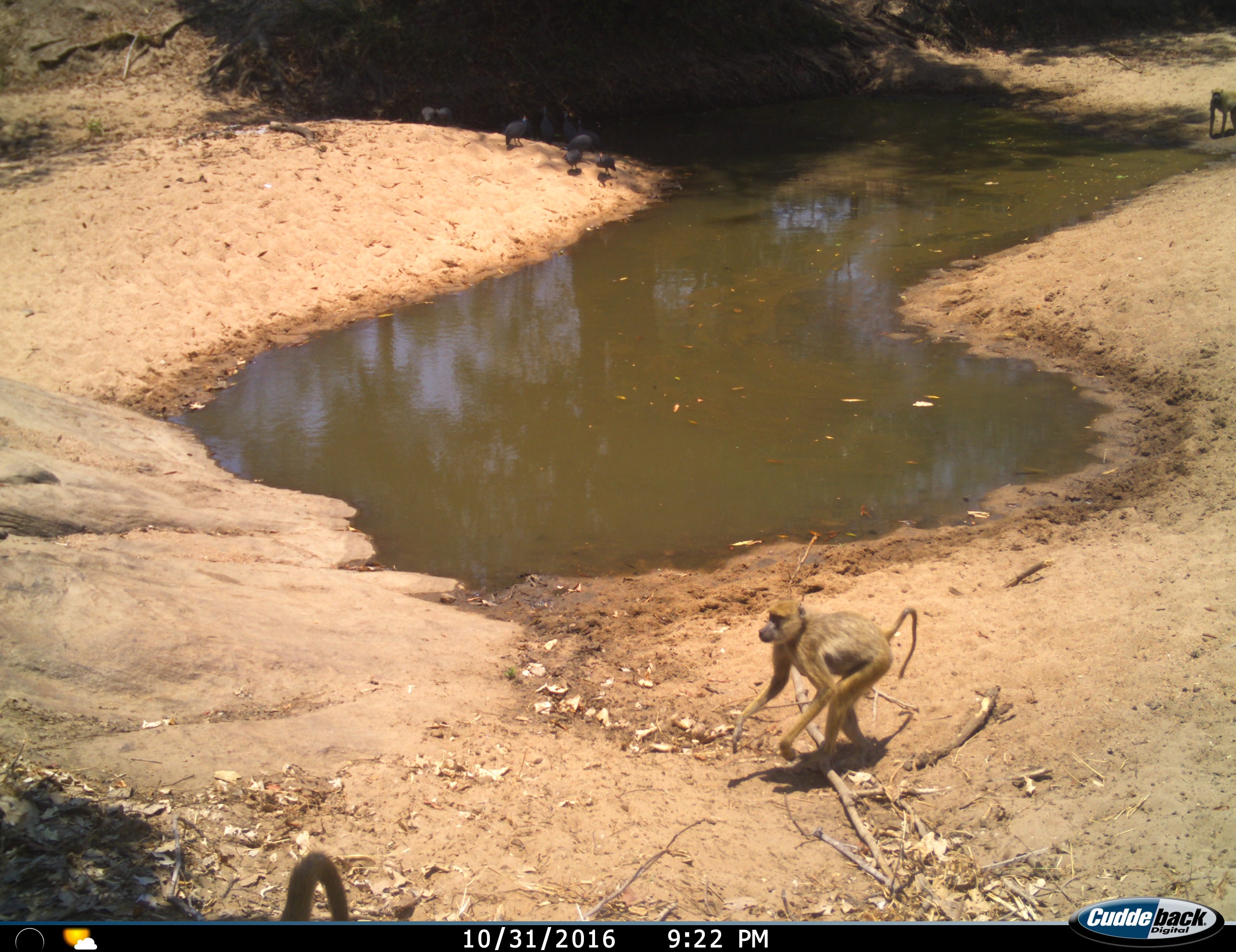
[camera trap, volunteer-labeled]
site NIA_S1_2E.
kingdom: Animalia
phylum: Chordata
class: Mammalia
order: Primates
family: Cercopithecidae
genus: Papio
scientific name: Papio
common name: baboon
Baboon (Papio), count 3. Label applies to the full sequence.